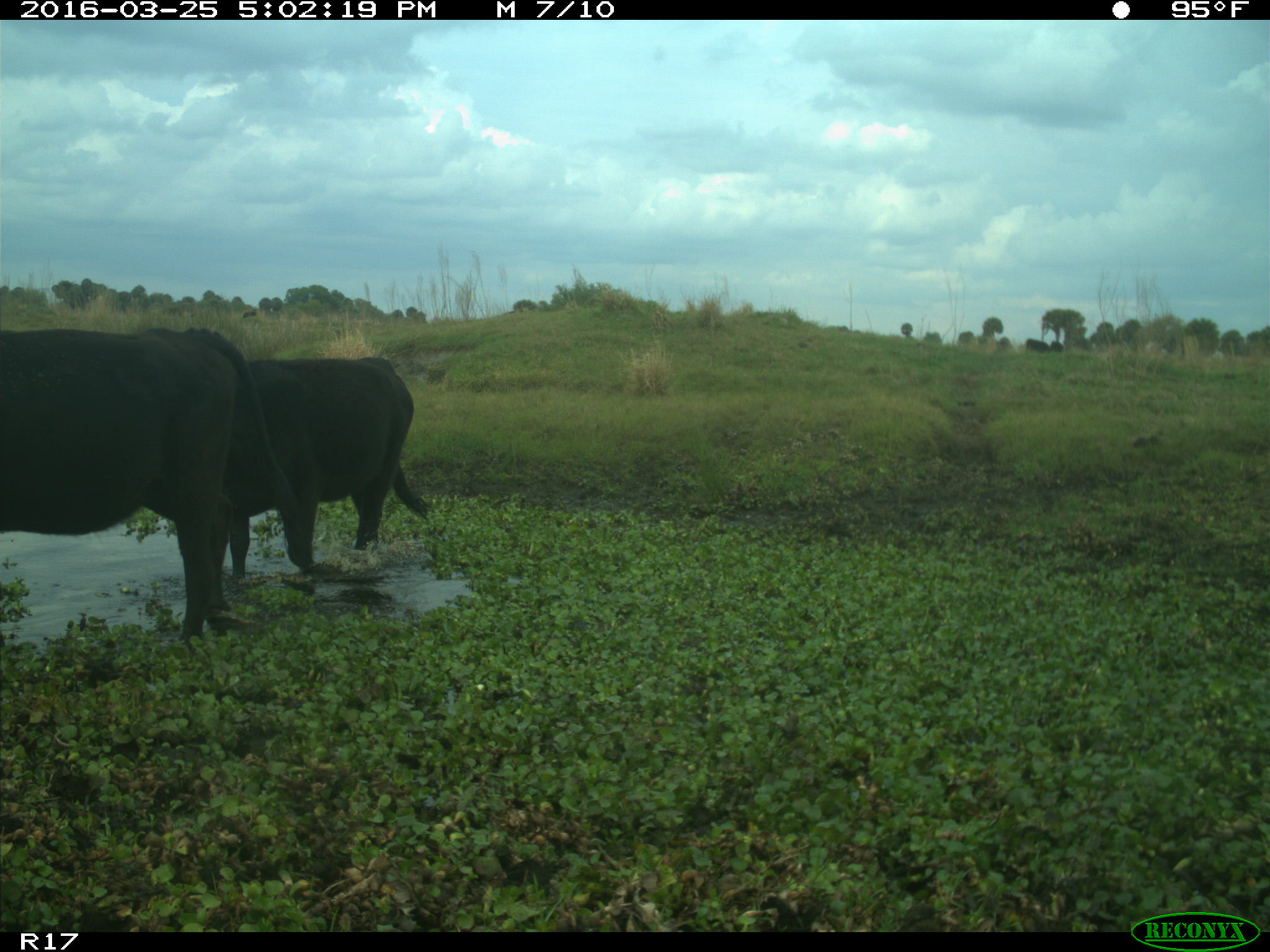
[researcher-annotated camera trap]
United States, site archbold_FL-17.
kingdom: Animalia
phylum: Chordata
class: Mammalia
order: Artiodactyla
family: Bovidae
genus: Bos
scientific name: Bos taurus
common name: domestic cow